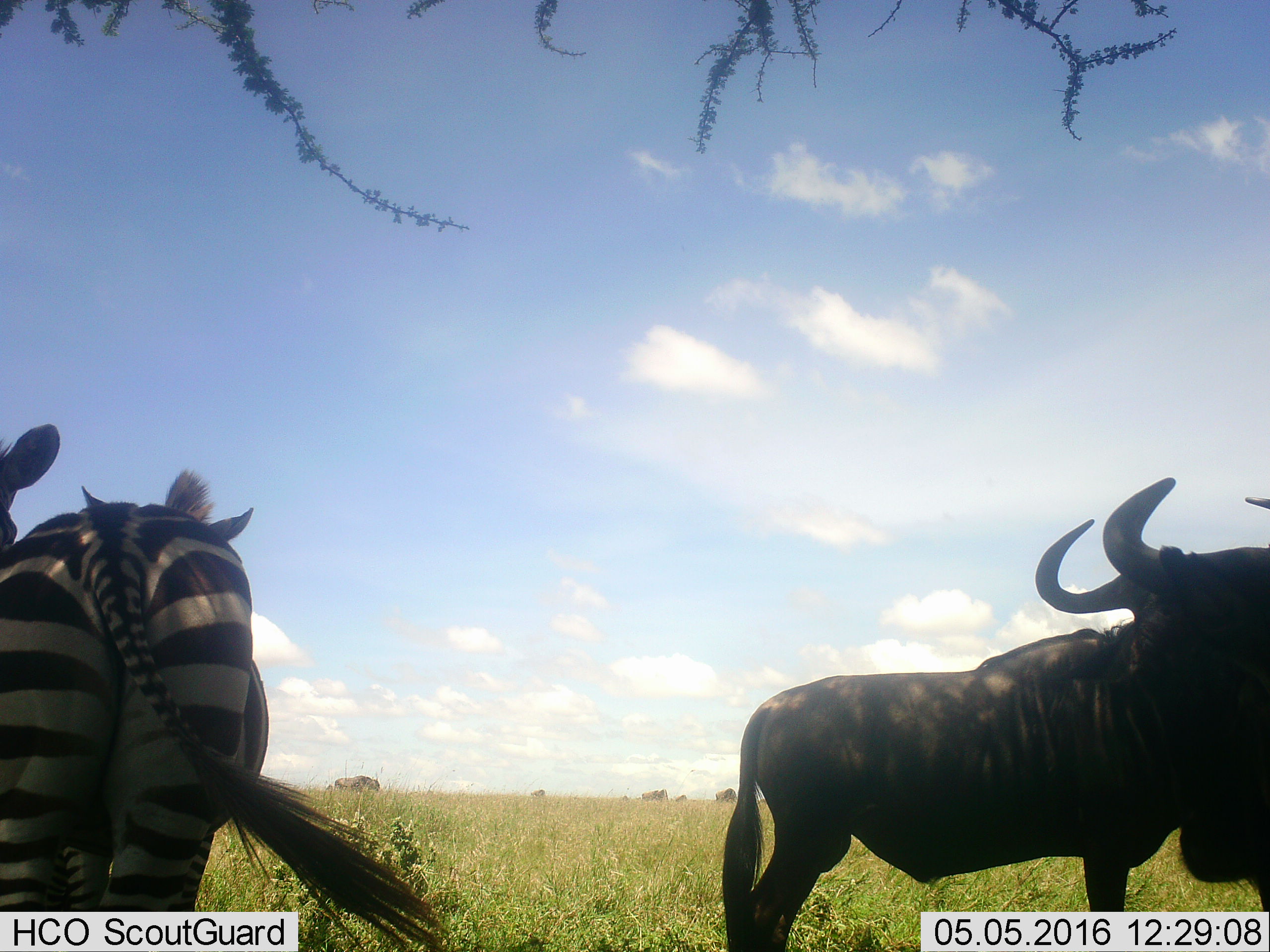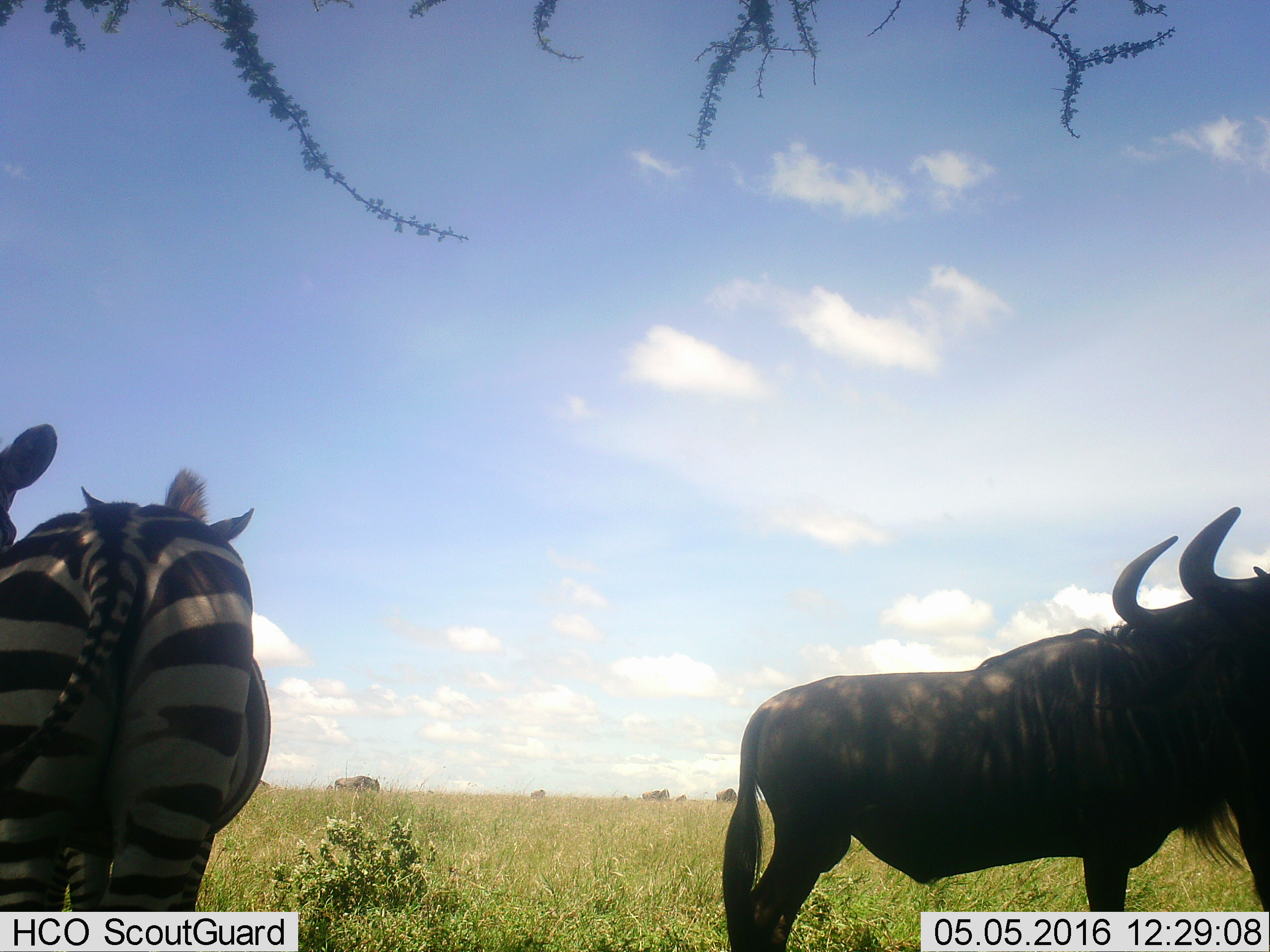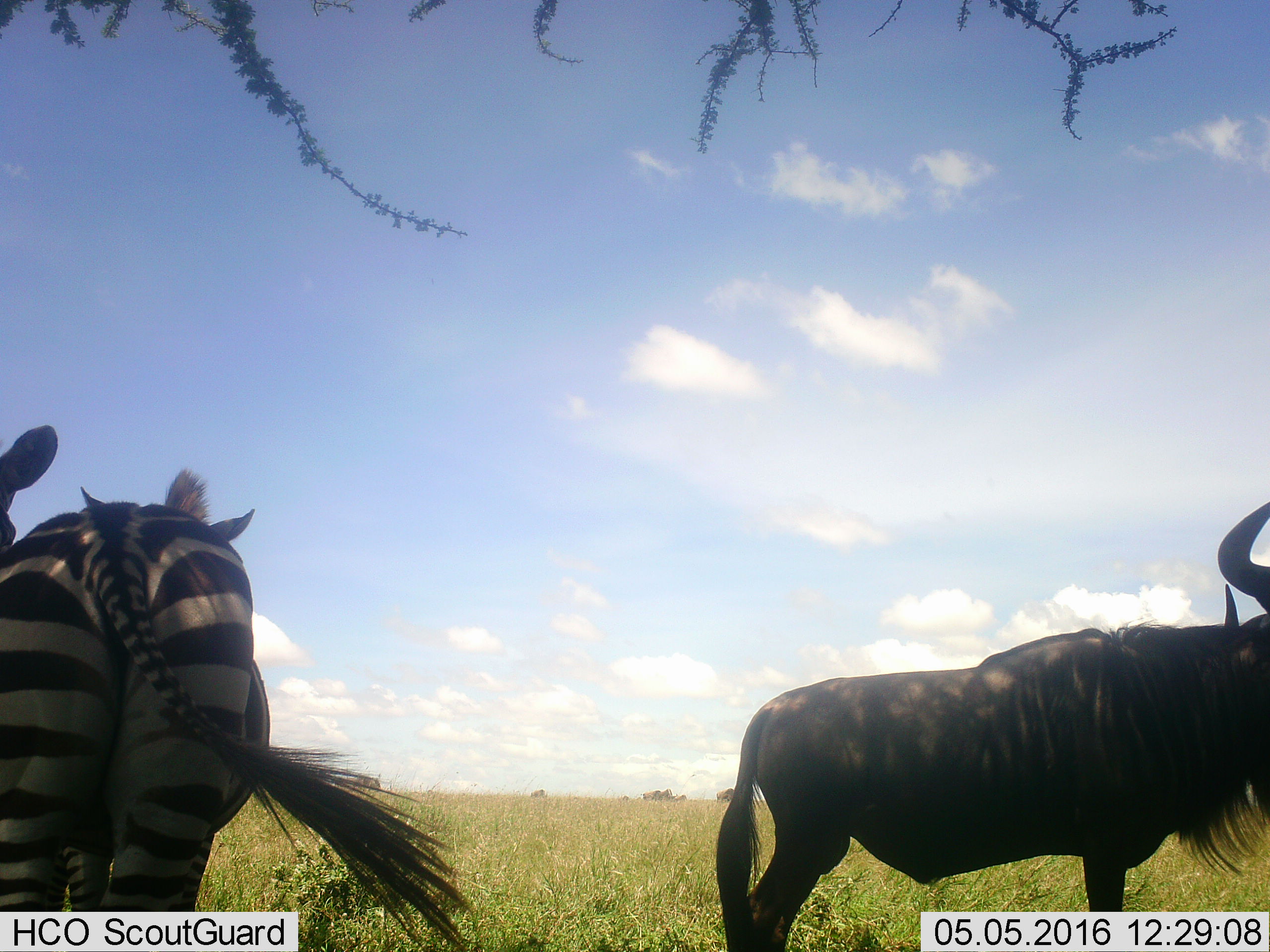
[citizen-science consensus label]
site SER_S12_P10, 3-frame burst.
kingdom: Animalia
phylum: Chordata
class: Mammalia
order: Artiodactyla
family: Bovidae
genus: Connochaetes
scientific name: Connochaetes taurinus taurinus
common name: blue wildebeest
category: wildebeestblue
Wildebeestblue (blue wildebeest) (Connochaetes taurinus taurinus), count 8. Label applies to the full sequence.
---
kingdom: Animalia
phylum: Chordata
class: Mammalia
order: Perissodactyla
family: Equidae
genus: Equus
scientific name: Equus quagga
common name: plains zebra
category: zebraplains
Zebraplains (plains zebra) (Equus quagga), count 2. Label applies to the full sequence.